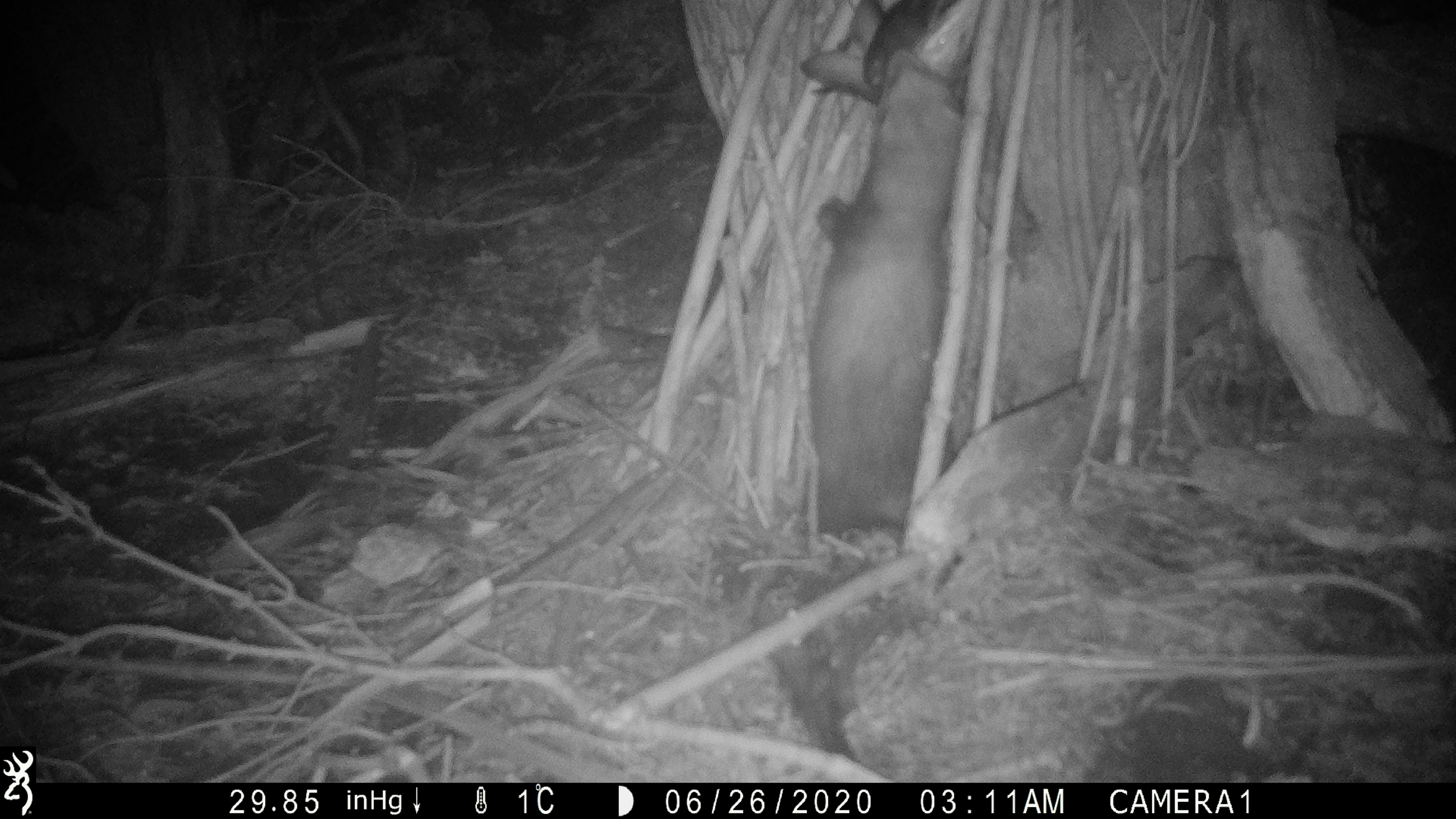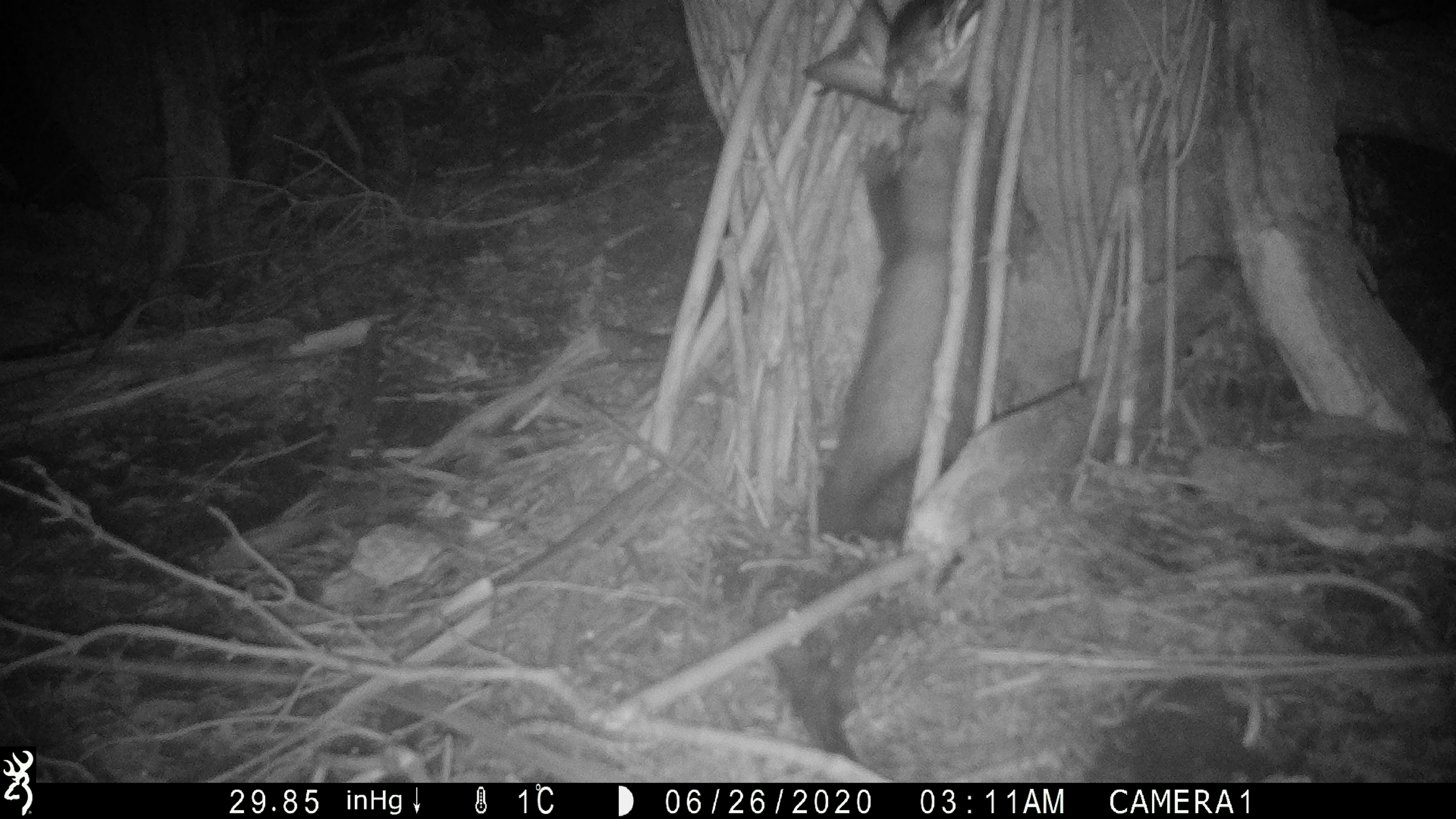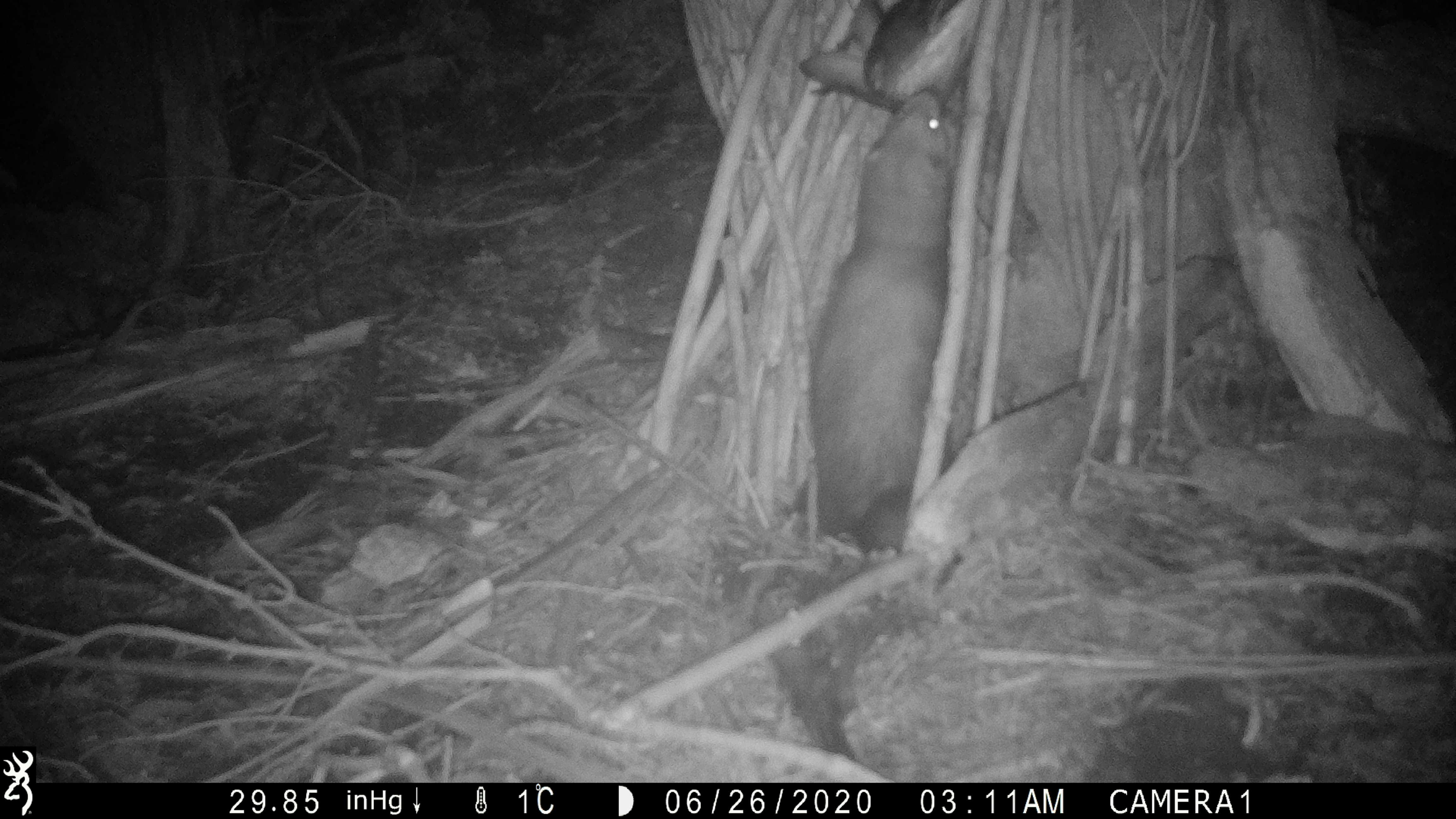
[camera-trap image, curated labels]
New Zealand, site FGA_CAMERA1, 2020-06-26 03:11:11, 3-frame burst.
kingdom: Animalia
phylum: Chordata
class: Mammalia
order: Carnivora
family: Mustelidae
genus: Mustela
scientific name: Mustela furo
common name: ferret